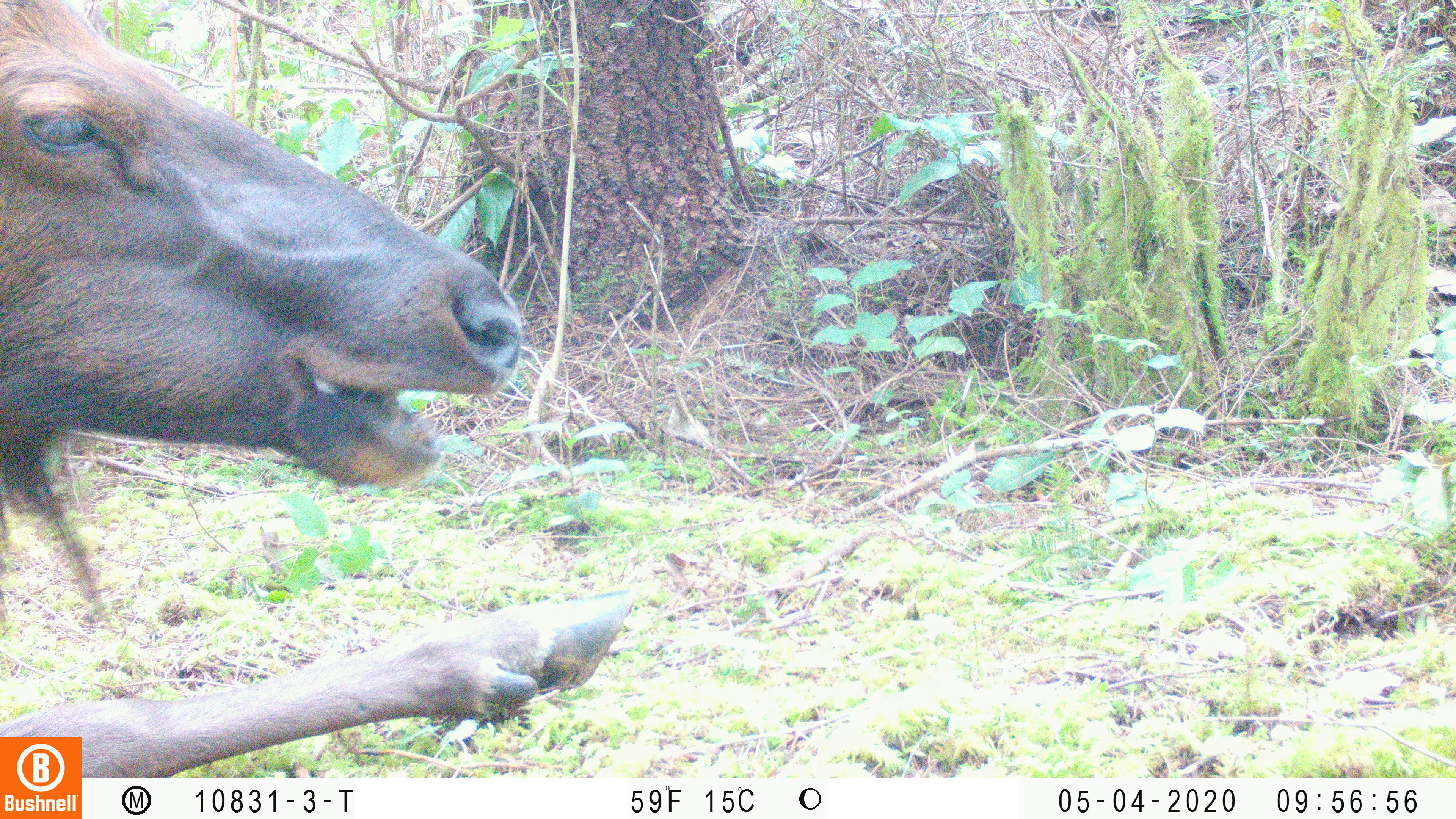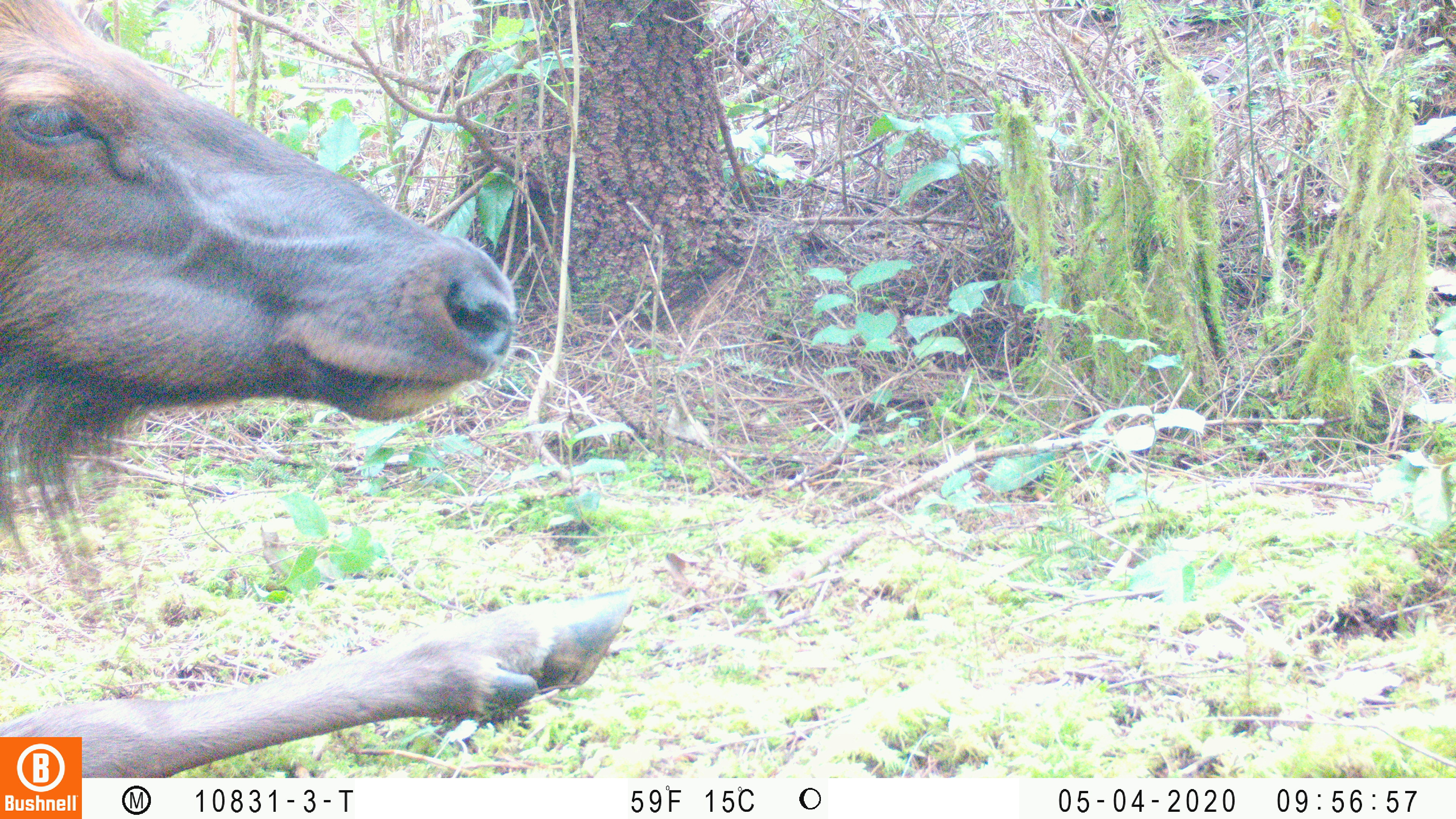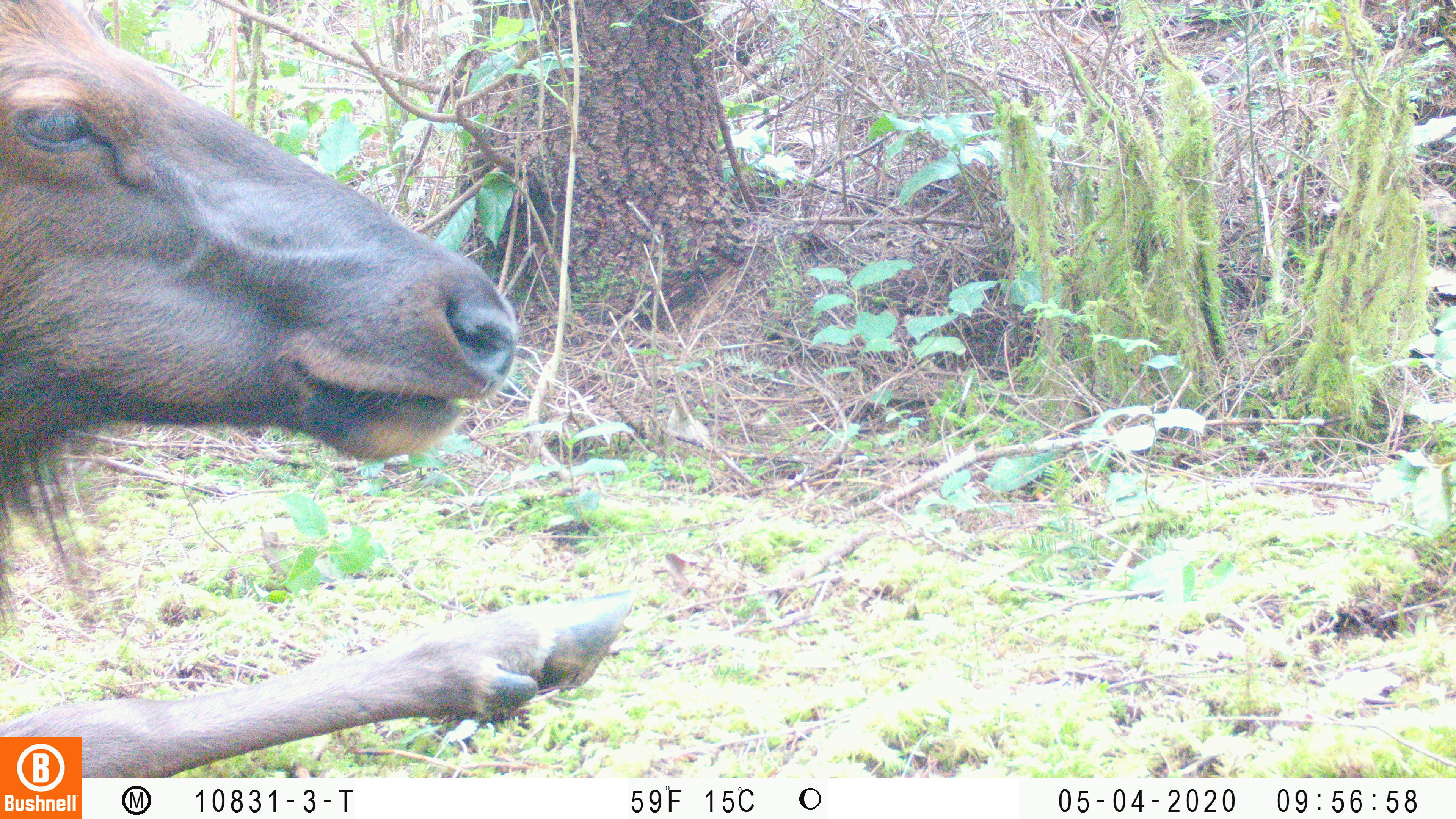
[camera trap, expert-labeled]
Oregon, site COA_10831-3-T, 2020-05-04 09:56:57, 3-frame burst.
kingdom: Animalia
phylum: Chordata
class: Mammalia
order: Artiodactyla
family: Cervidae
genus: Cervus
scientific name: Cervus canadensis roosevelti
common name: roosevelt elk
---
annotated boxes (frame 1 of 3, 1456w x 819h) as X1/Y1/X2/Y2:
roosevelt elk: 2/0/641/730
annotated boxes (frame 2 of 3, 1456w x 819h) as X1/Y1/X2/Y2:
roosevelt elk: 0/0/641/732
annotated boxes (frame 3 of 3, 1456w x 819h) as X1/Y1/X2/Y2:
roosevelt elk: 0/0/645/730